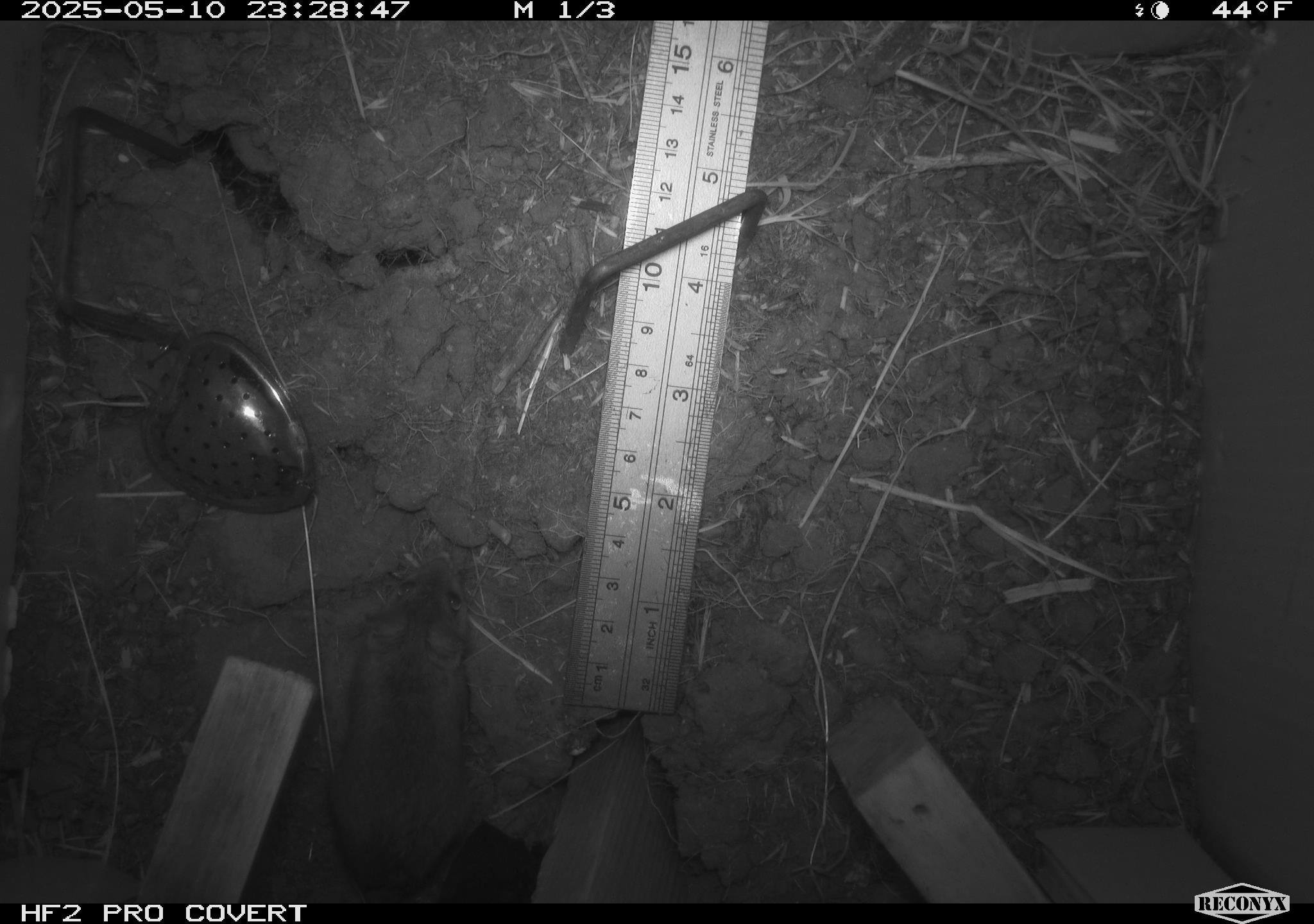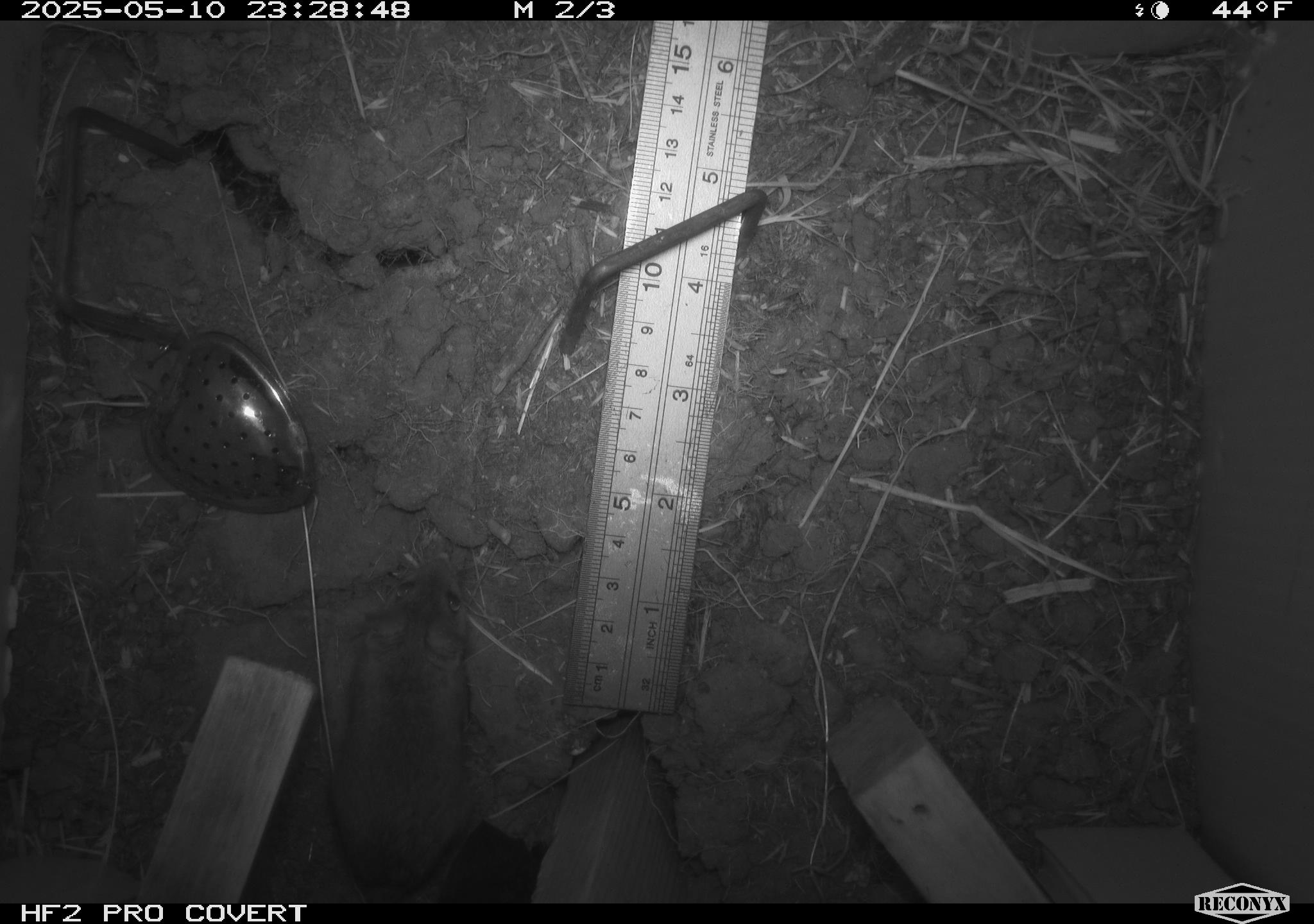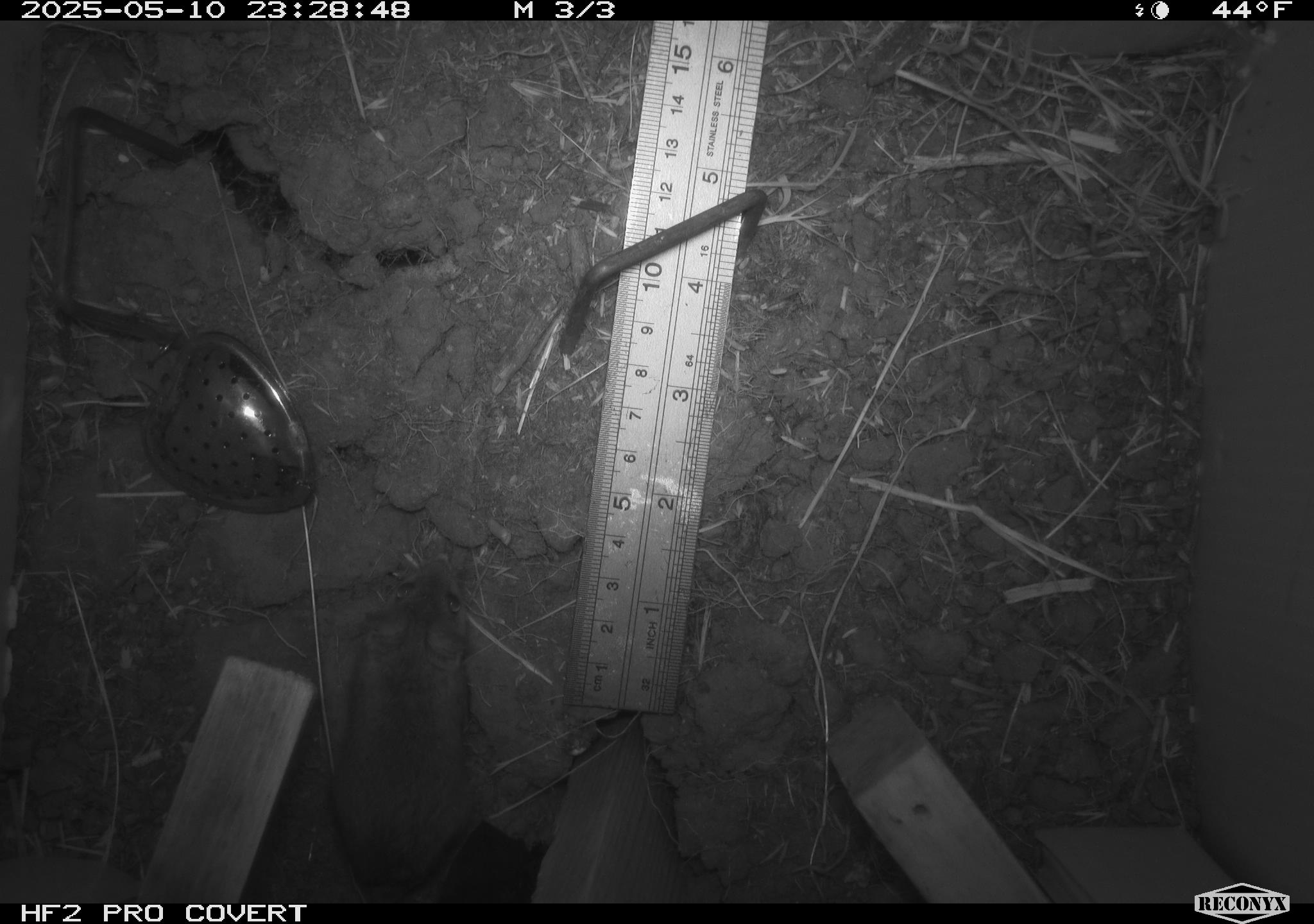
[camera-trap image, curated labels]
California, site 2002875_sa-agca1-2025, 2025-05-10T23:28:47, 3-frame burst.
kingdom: Animalia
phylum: Chordata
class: Mammalia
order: Rodentia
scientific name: Rodentia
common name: rodent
Rodent (Rodentia).